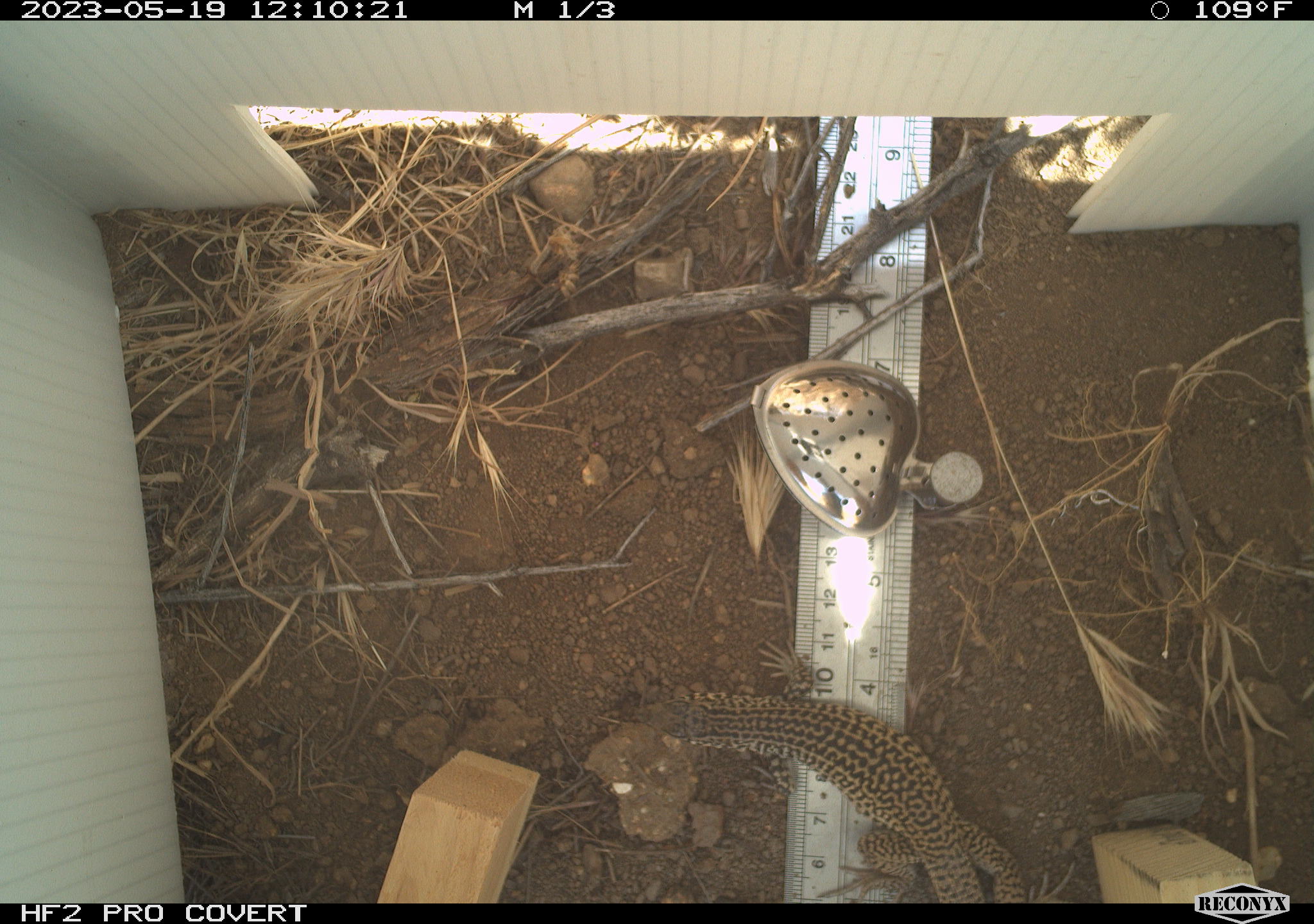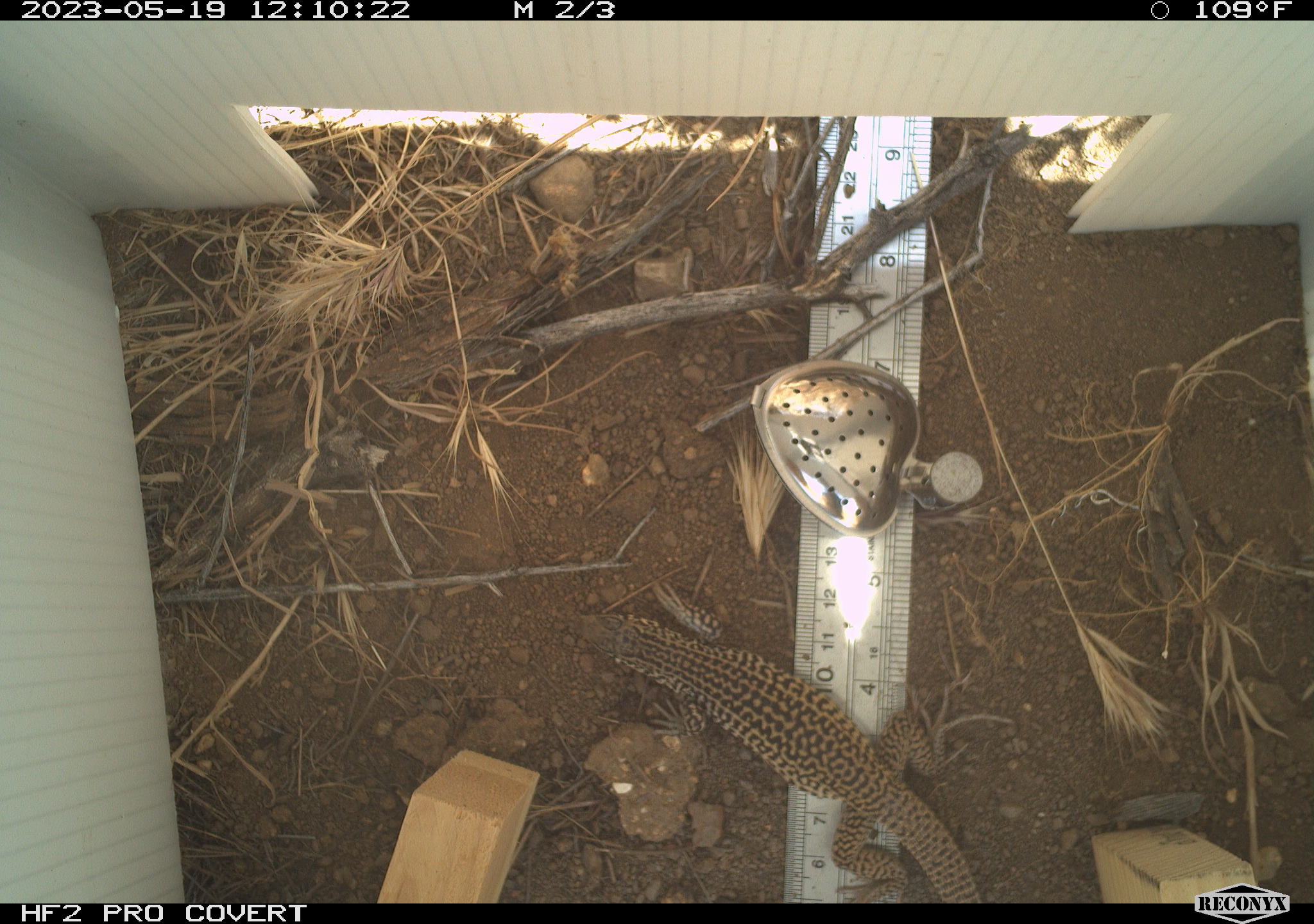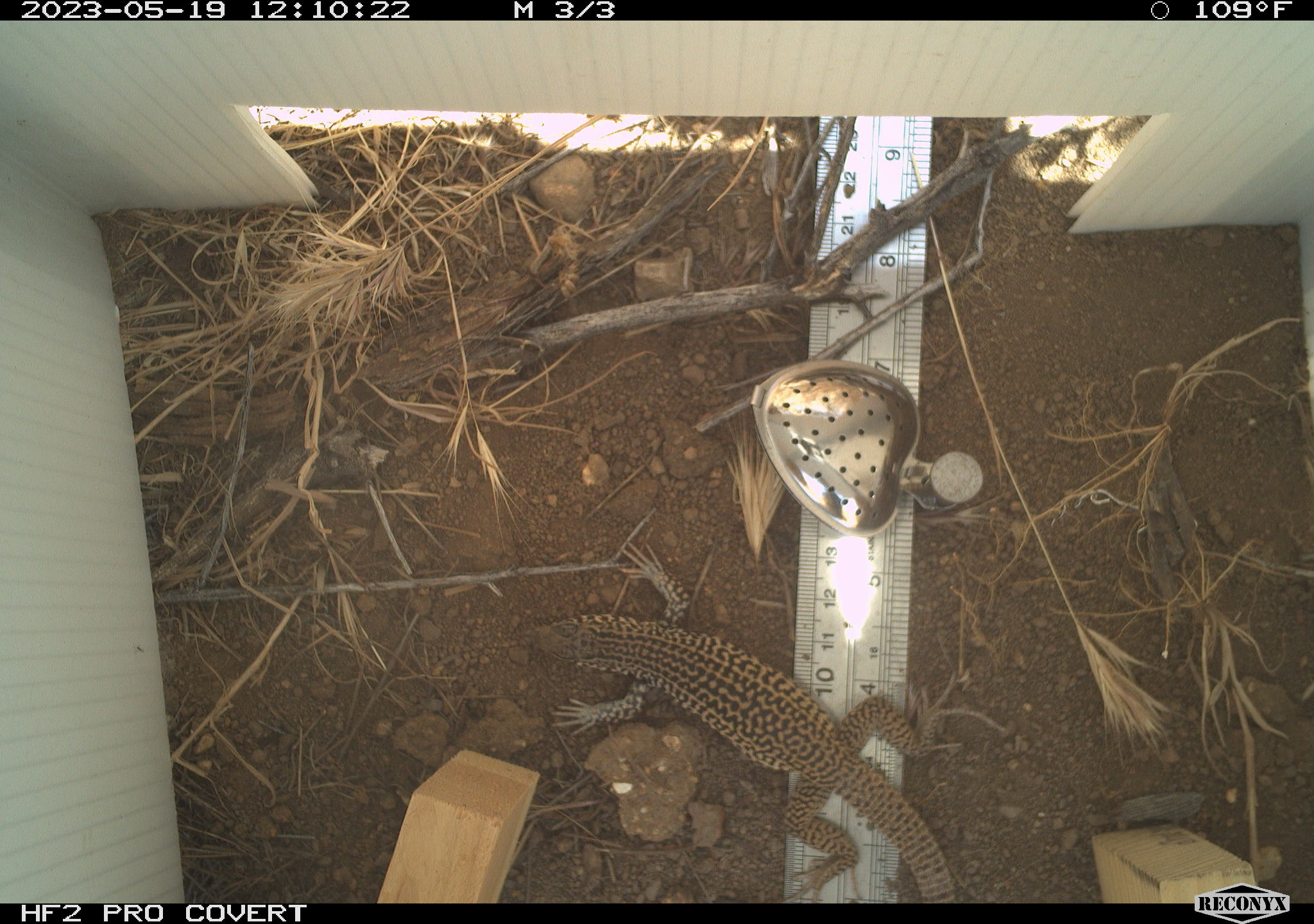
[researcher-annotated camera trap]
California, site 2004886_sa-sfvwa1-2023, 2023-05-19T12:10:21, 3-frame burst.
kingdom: Animalia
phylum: Chordata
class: Reptilia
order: Squamata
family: Teiidae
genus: Aspidoscelis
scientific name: Aspidoscelis tigris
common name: western whiptail